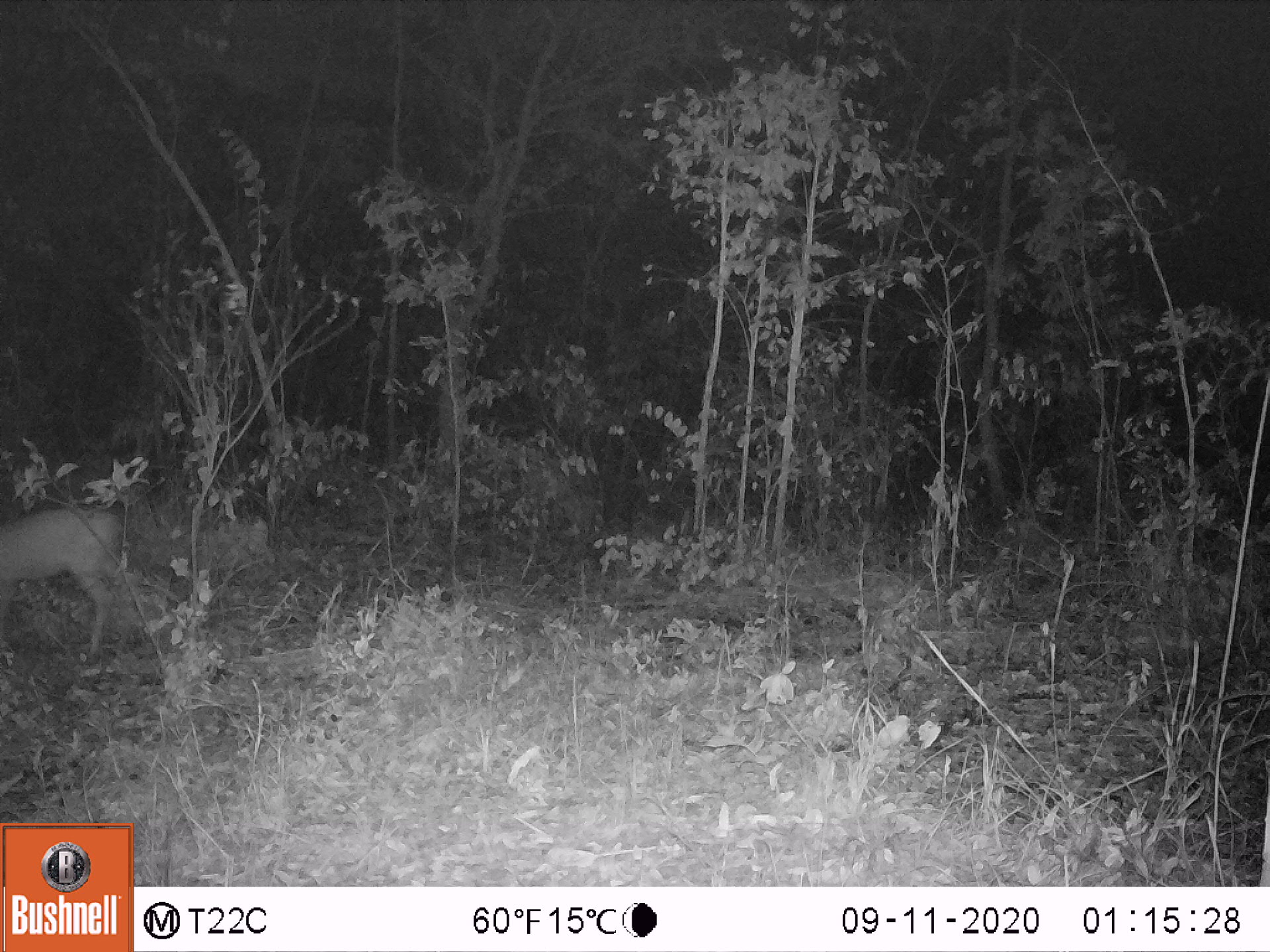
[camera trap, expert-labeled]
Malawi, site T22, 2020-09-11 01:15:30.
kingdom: Animalia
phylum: Chordata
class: Mammalia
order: Artiodactyla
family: Bovidae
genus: Sylvicapra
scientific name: Sylvicapra grimmia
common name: common duiker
Common duiker (Sylvicapra grimmia), count 1.